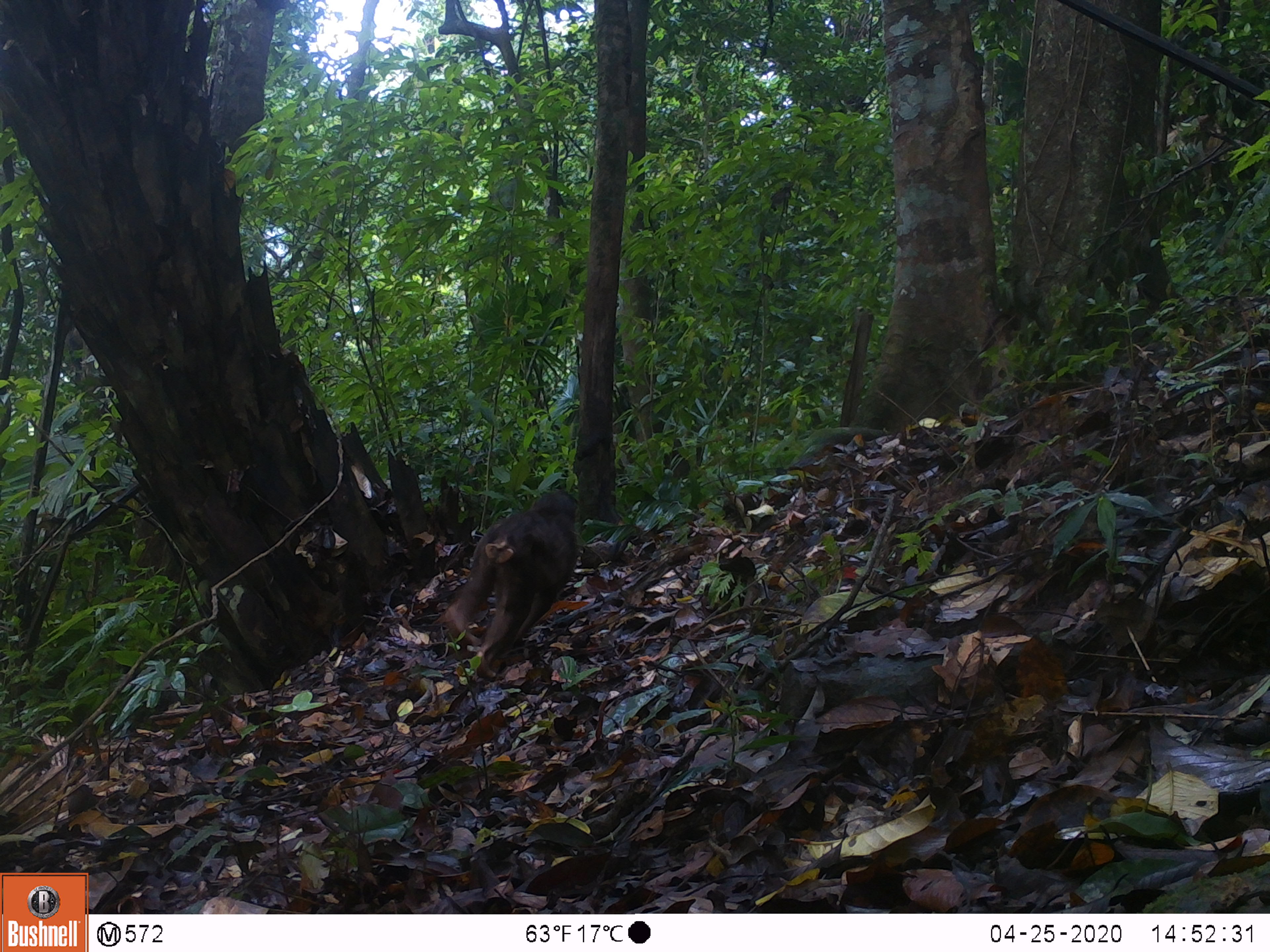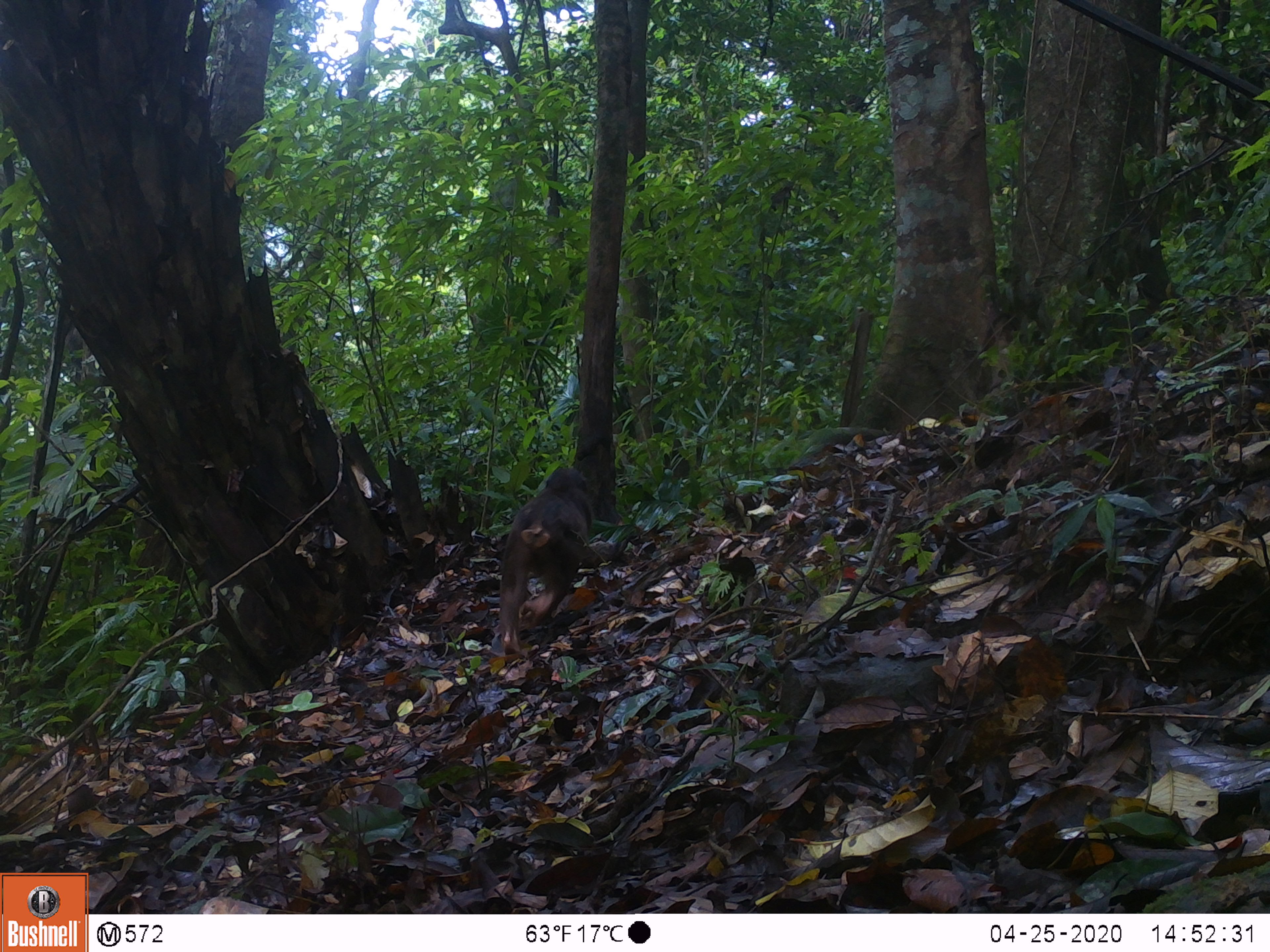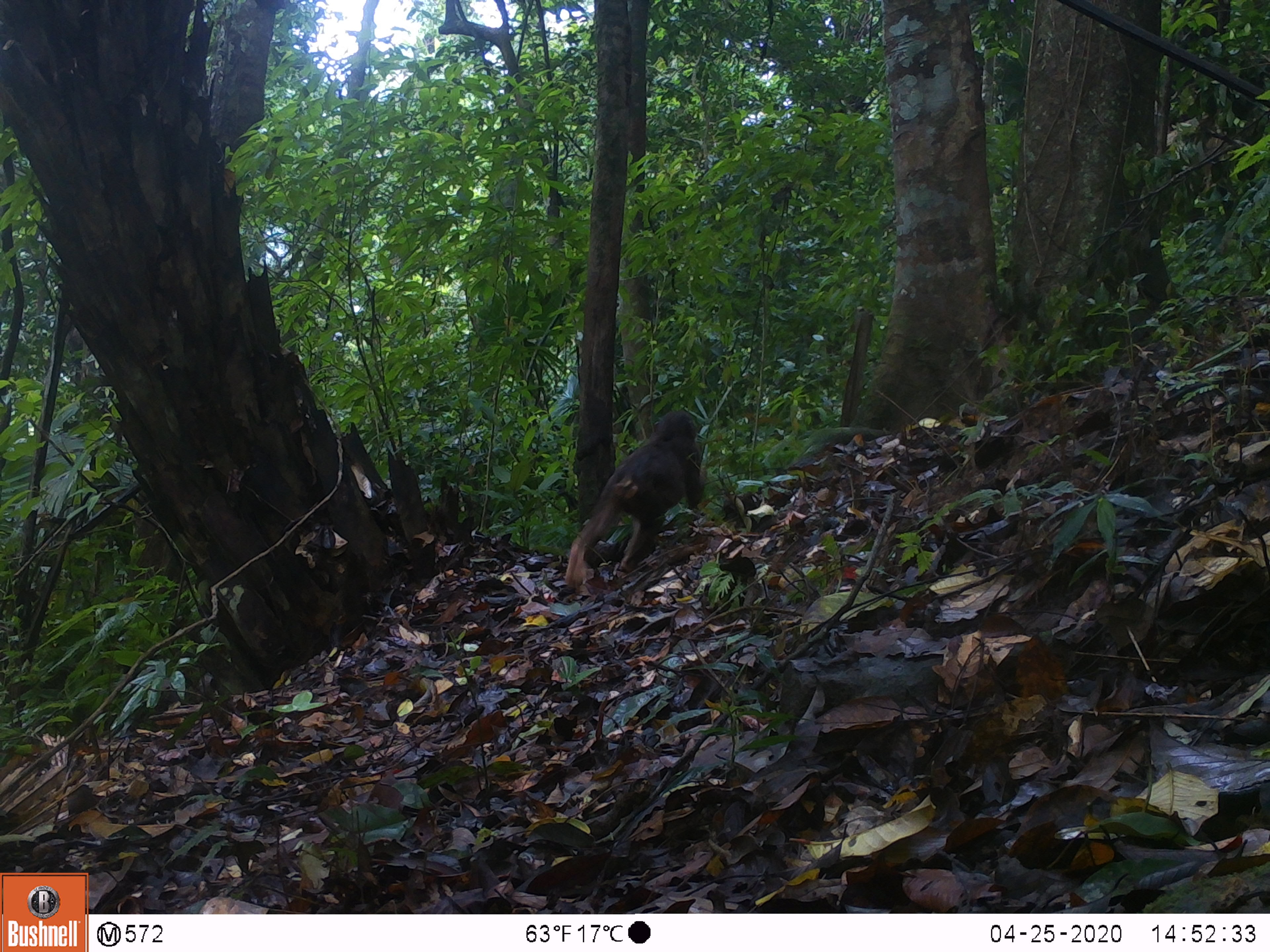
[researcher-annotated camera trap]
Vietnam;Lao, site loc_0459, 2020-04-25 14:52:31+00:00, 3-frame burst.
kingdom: Animalia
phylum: Chordata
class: Mammalia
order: Primates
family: Cercopithecidae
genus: Macaca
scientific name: Macaca arctoides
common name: stump-tailed macaque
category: stump tailed macaque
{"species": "stump tailed macaque (stump-tailed macaque) (Macaca arctoides)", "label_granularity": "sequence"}